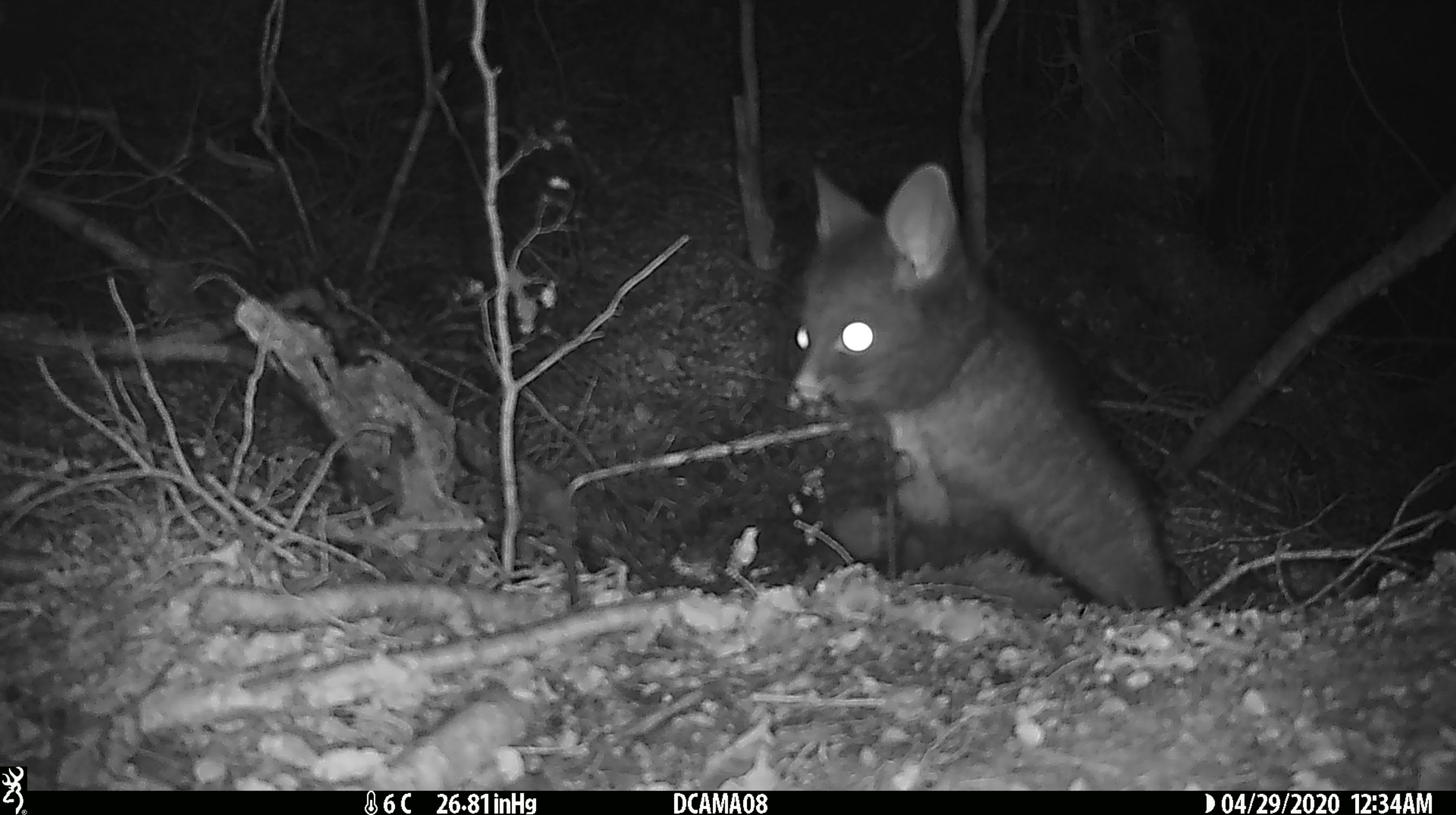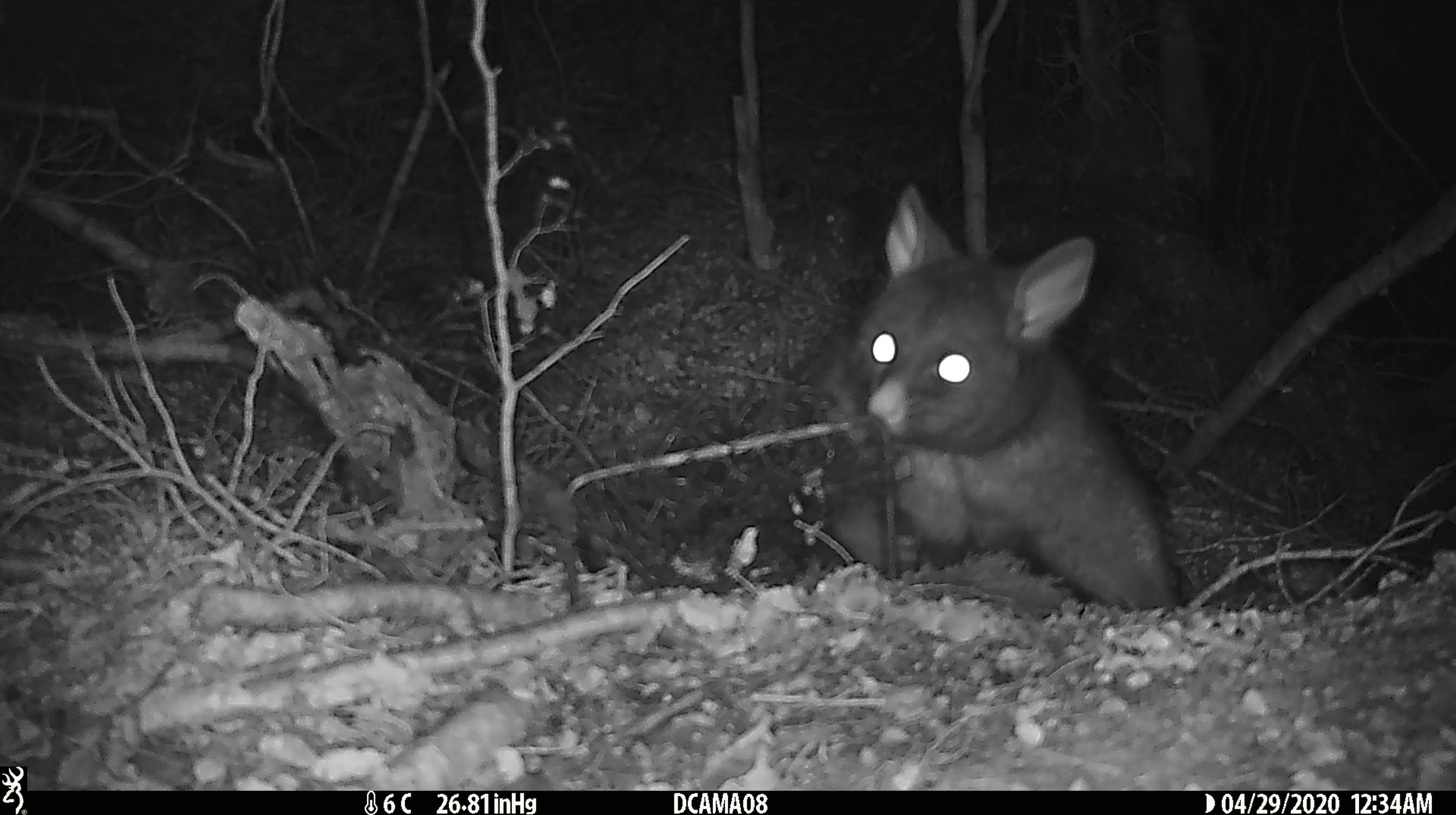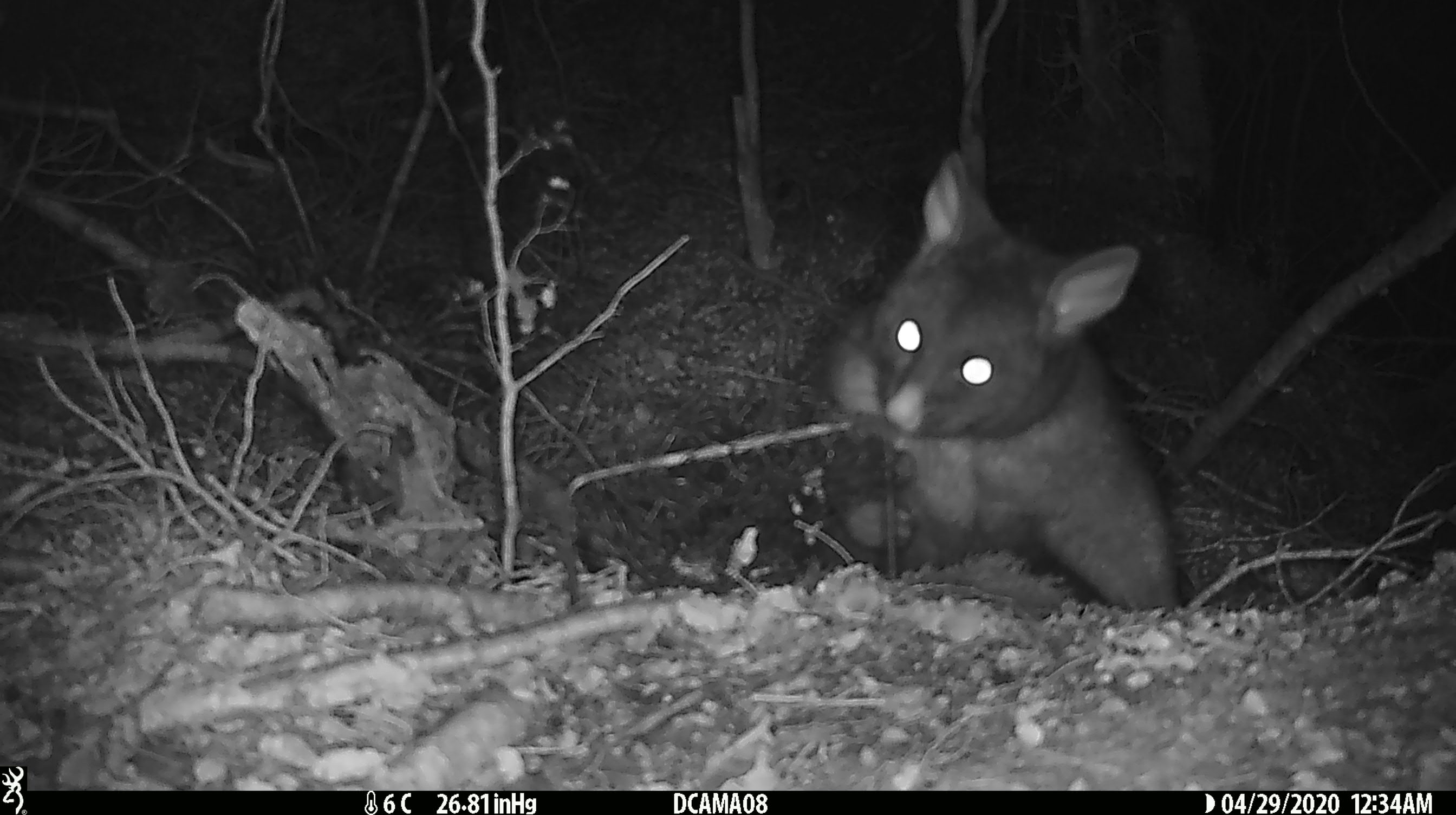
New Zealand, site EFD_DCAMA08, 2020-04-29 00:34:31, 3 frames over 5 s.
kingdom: Animalia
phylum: Chordata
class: Mammalia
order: Diprotodontia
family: Phalangeridae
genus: Trichosurus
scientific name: Trichosurus vulpecula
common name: common brushtail possum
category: possum